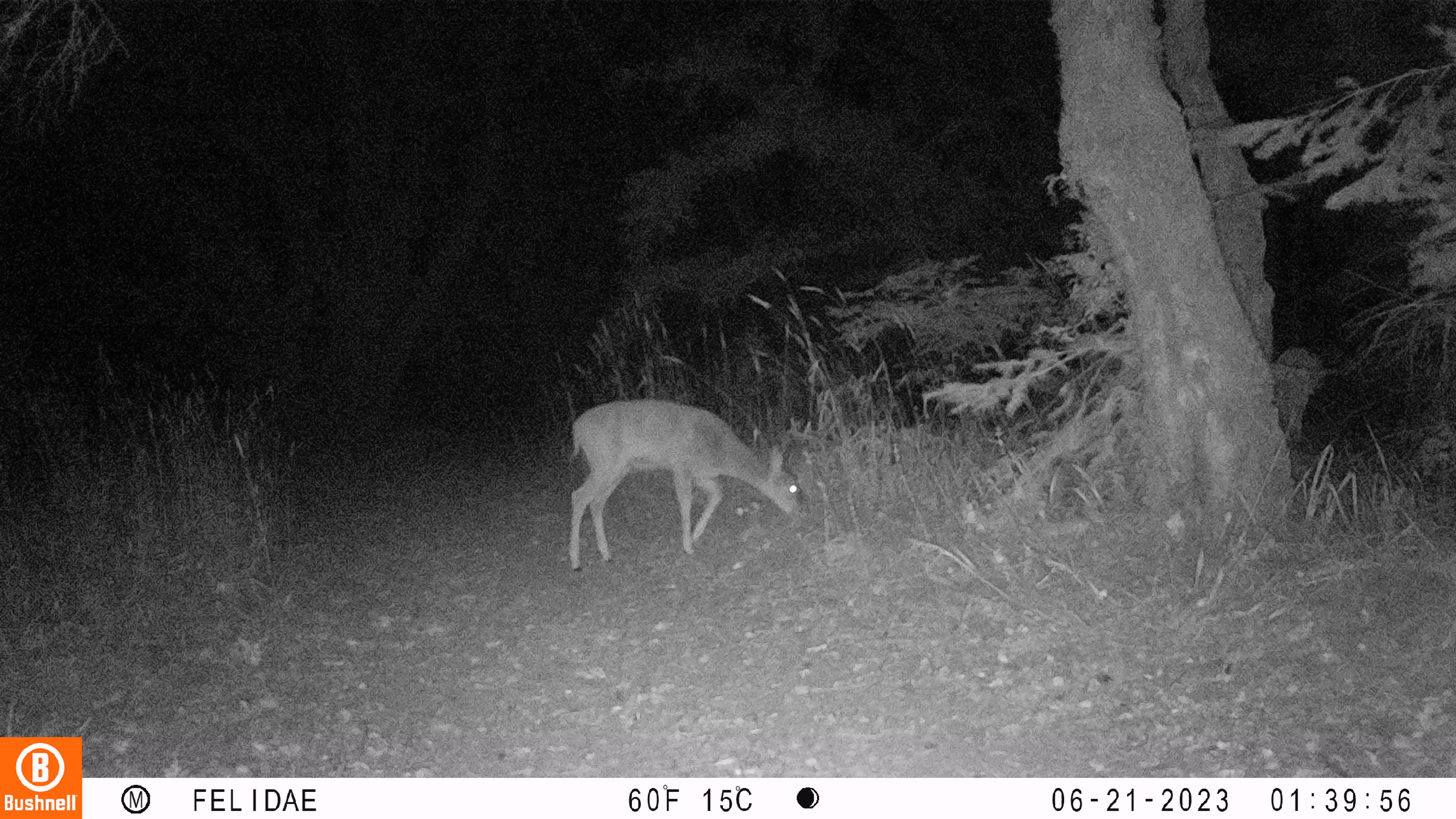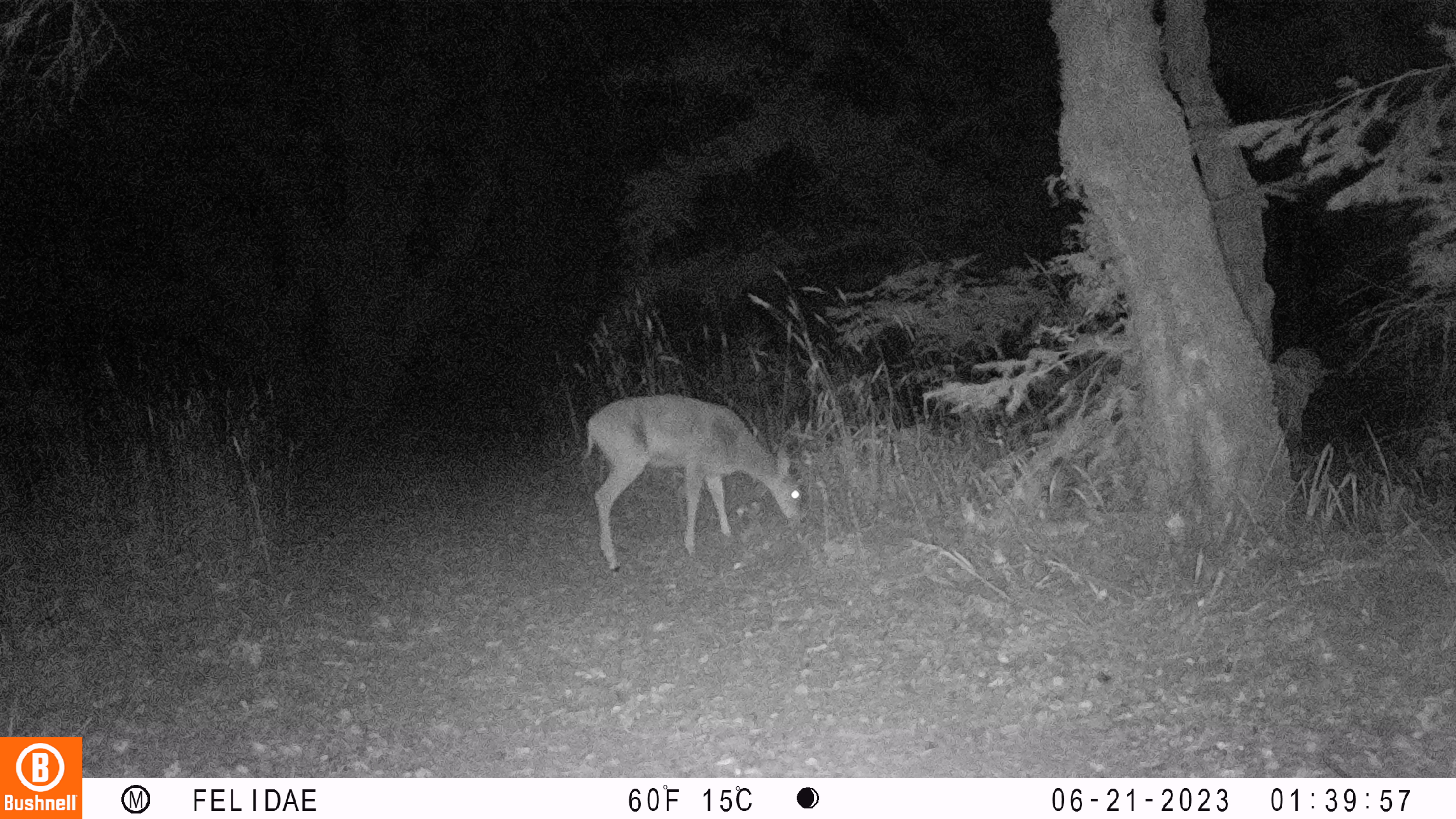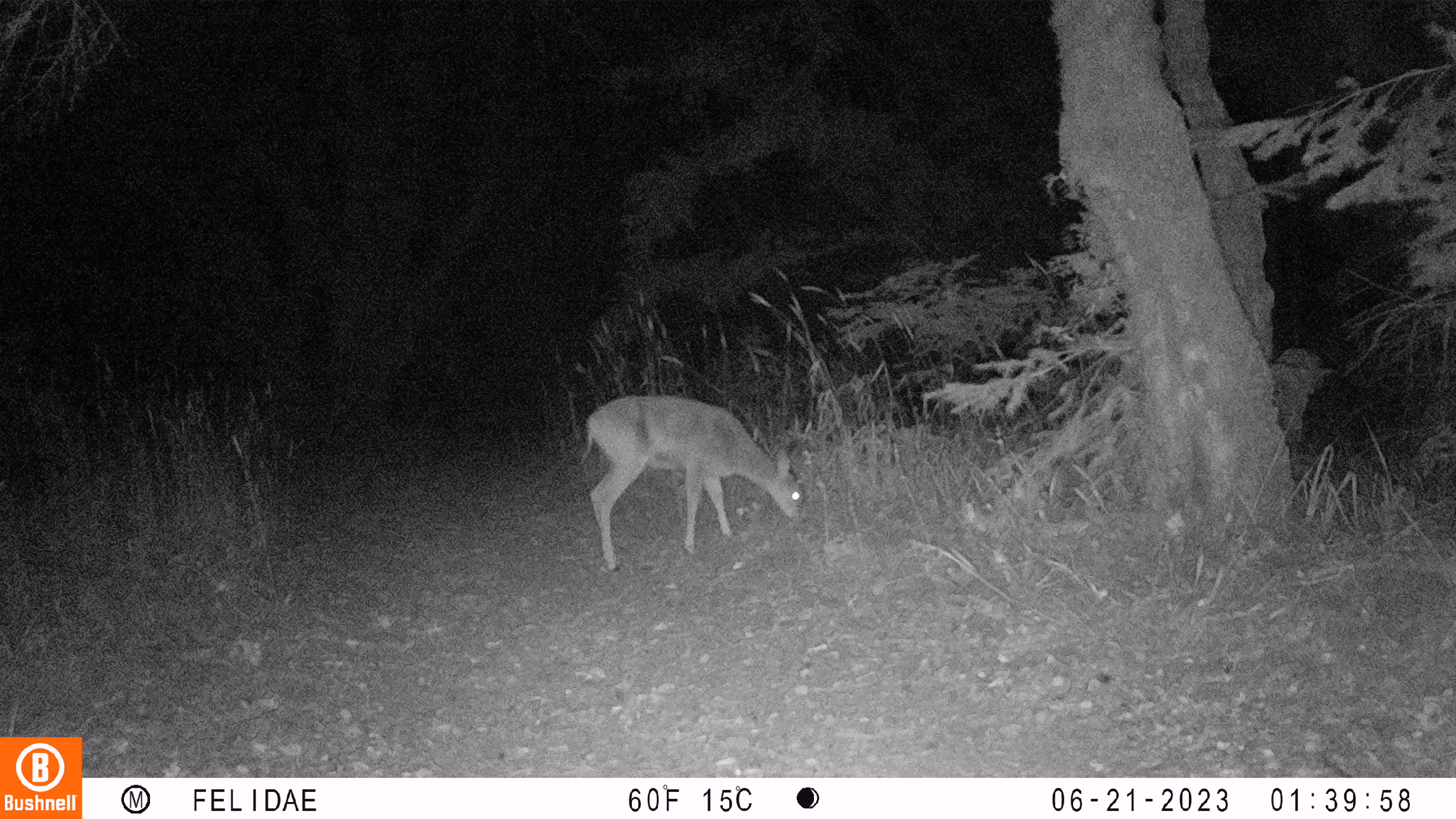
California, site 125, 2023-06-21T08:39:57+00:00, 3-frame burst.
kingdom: Animalia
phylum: Chordata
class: Mammalia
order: Artiodactyla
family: Cervidae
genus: Odocoileus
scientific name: Odocoileus hemionus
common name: mule deer